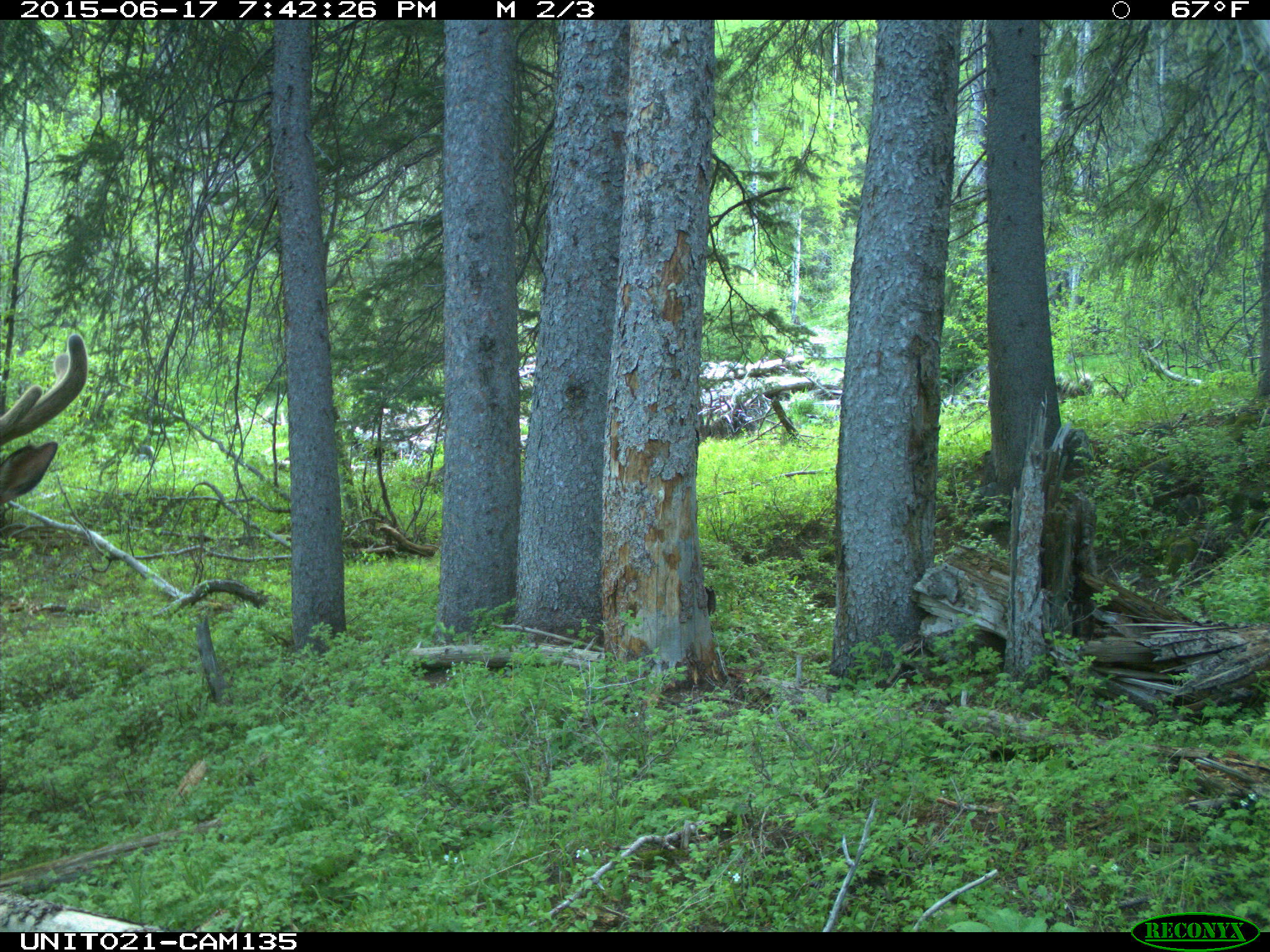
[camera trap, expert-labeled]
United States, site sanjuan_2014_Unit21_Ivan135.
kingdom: Animalia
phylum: Chordata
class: Mammalia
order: Artiodactyla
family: Cervidae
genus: Cervus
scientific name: Cervus elaphus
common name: red deer